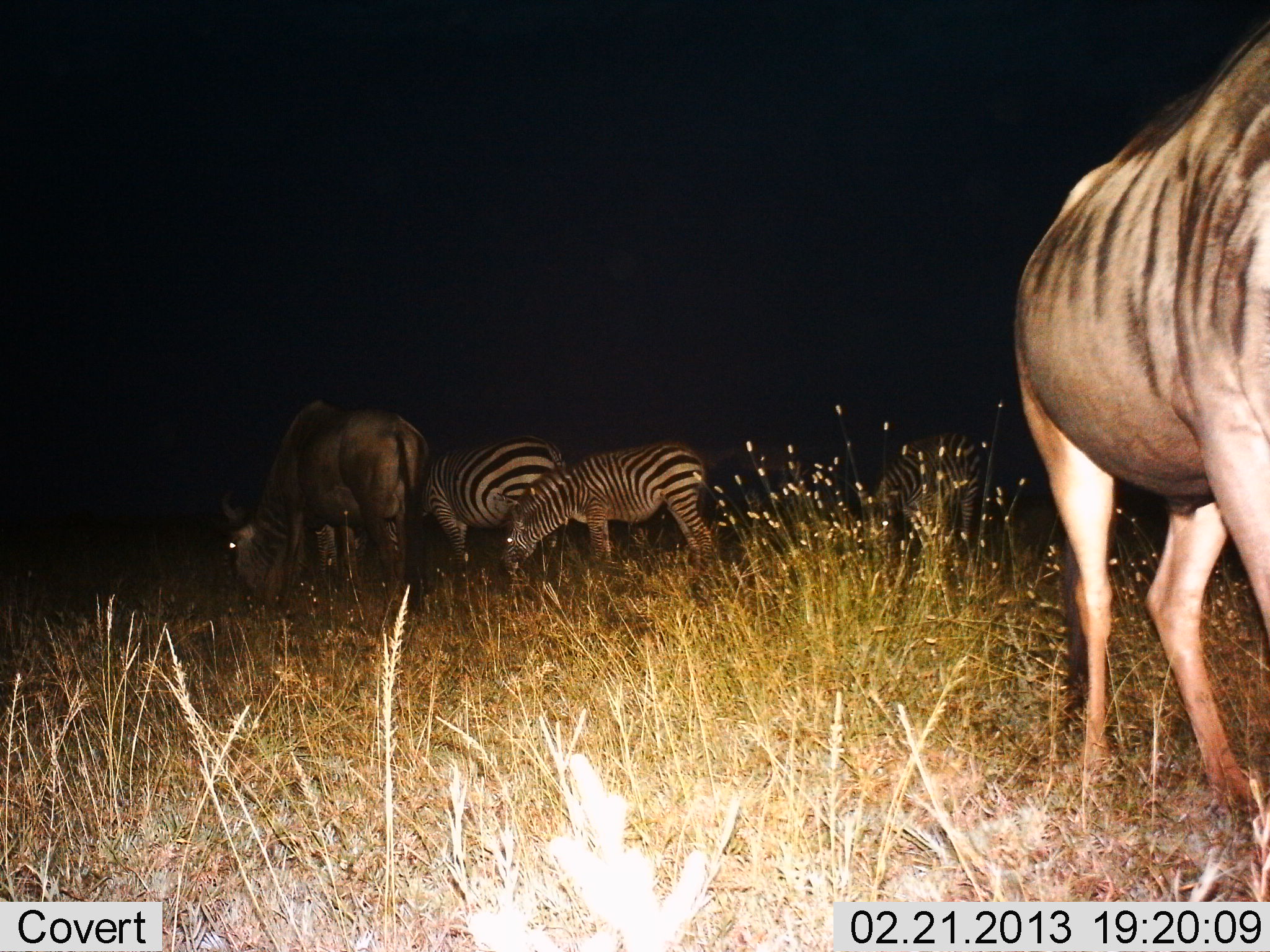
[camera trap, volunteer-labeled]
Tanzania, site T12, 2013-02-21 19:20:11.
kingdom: Animalia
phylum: Chordata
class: Mammalia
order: Artiodactyla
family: Bovidae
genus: Connochaetes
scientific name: Connochaetes taurinus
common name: blue wildebeest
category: wildebeest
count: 2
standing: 71%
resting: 0%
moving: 5%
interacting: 0%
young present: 0%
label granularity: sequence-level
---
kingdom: Animalia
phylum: Chordata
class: Mammalia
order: Perissodactyla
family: Equidae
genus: Equus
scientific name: Equus quagga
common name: plains zebra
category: zebra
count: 3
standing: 36%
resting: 4%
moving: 0%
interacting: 0%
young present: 4%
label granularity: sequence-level